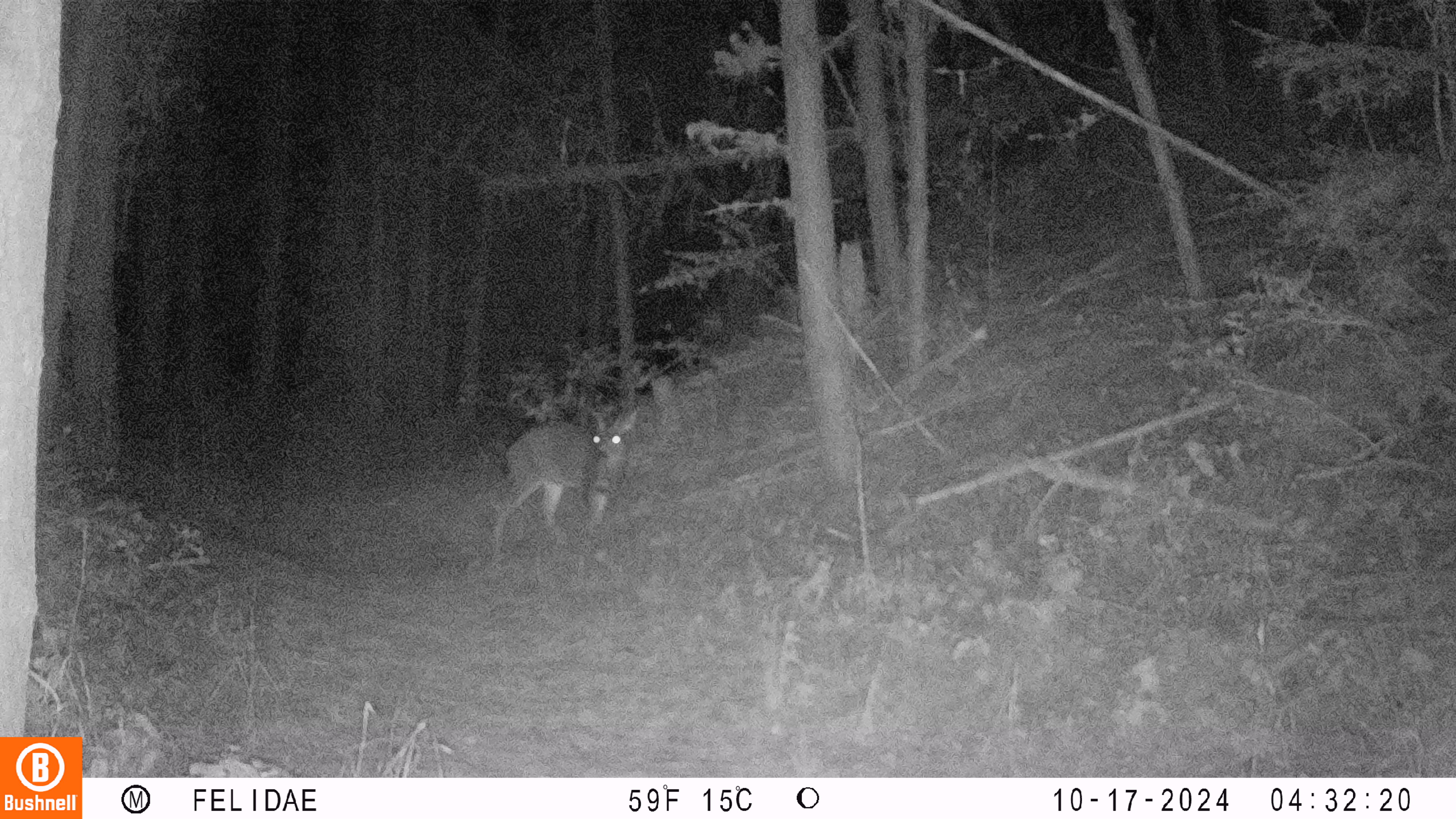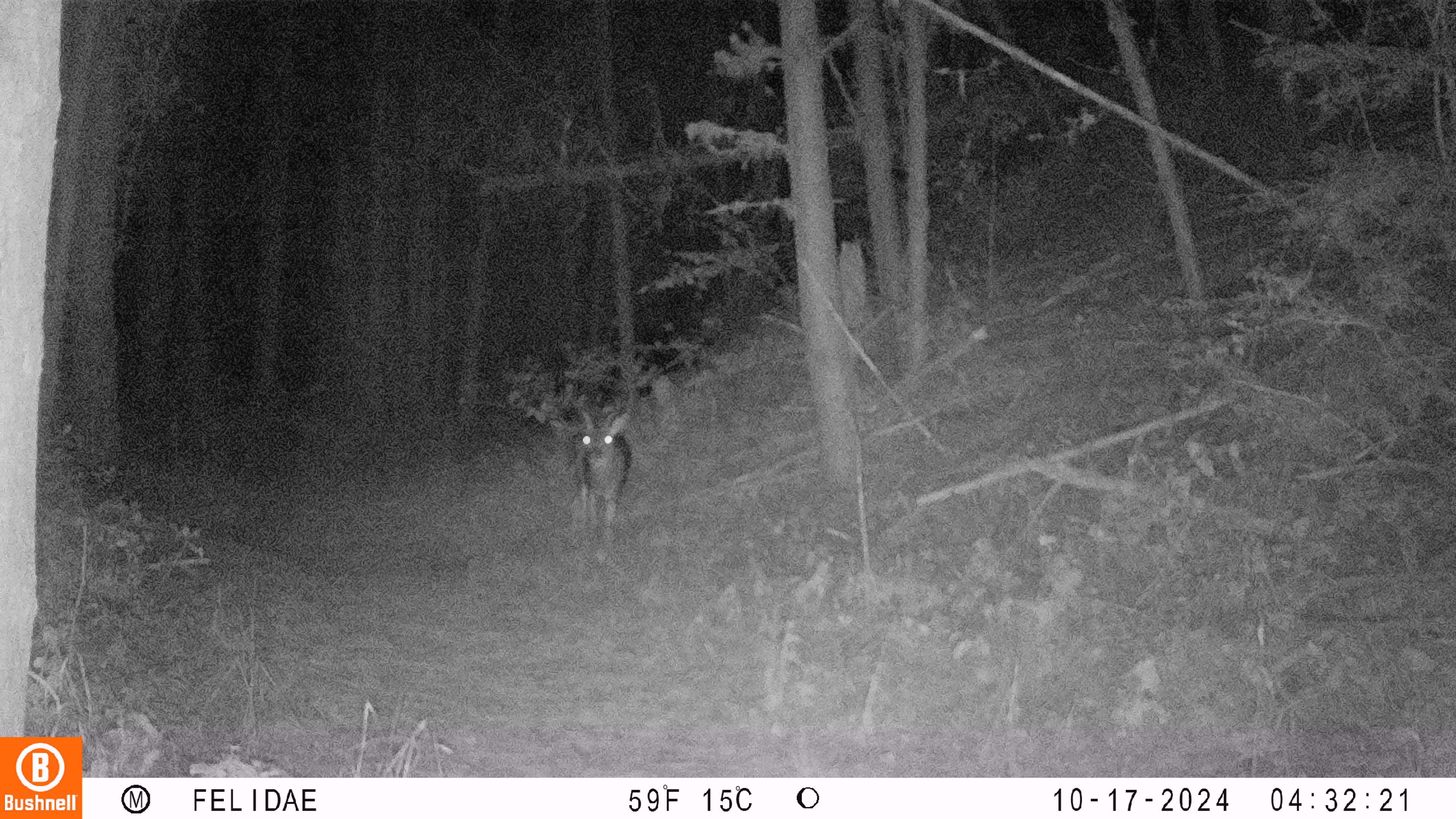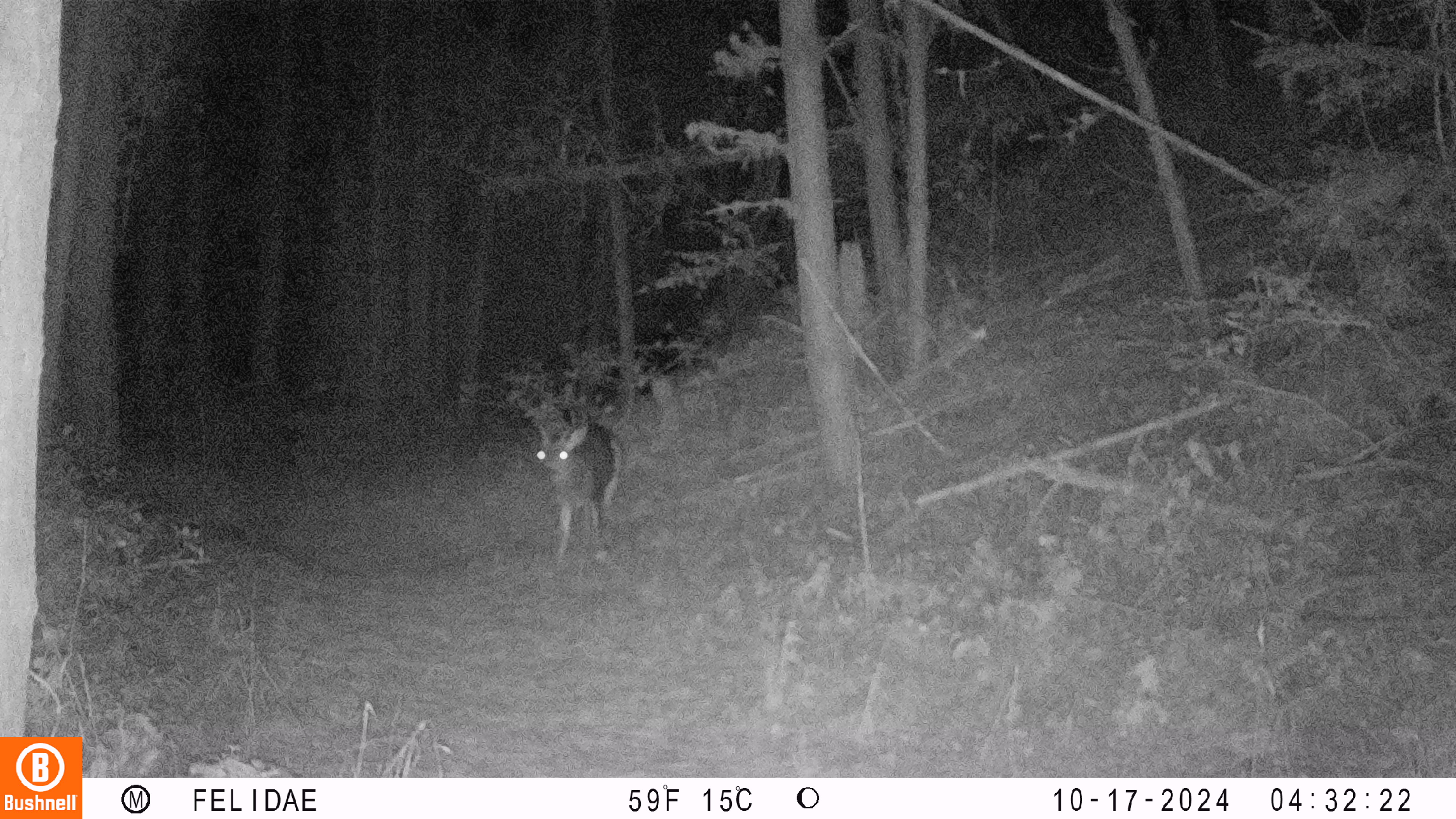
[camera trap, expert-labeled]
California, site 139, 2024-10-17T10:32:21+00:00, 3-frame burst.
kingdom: Animalia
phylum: Chordata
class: Mammalia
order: Artiodactyla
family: Cervidae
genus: Odocoileus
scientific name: Odocoileus hemionus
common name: mule deer